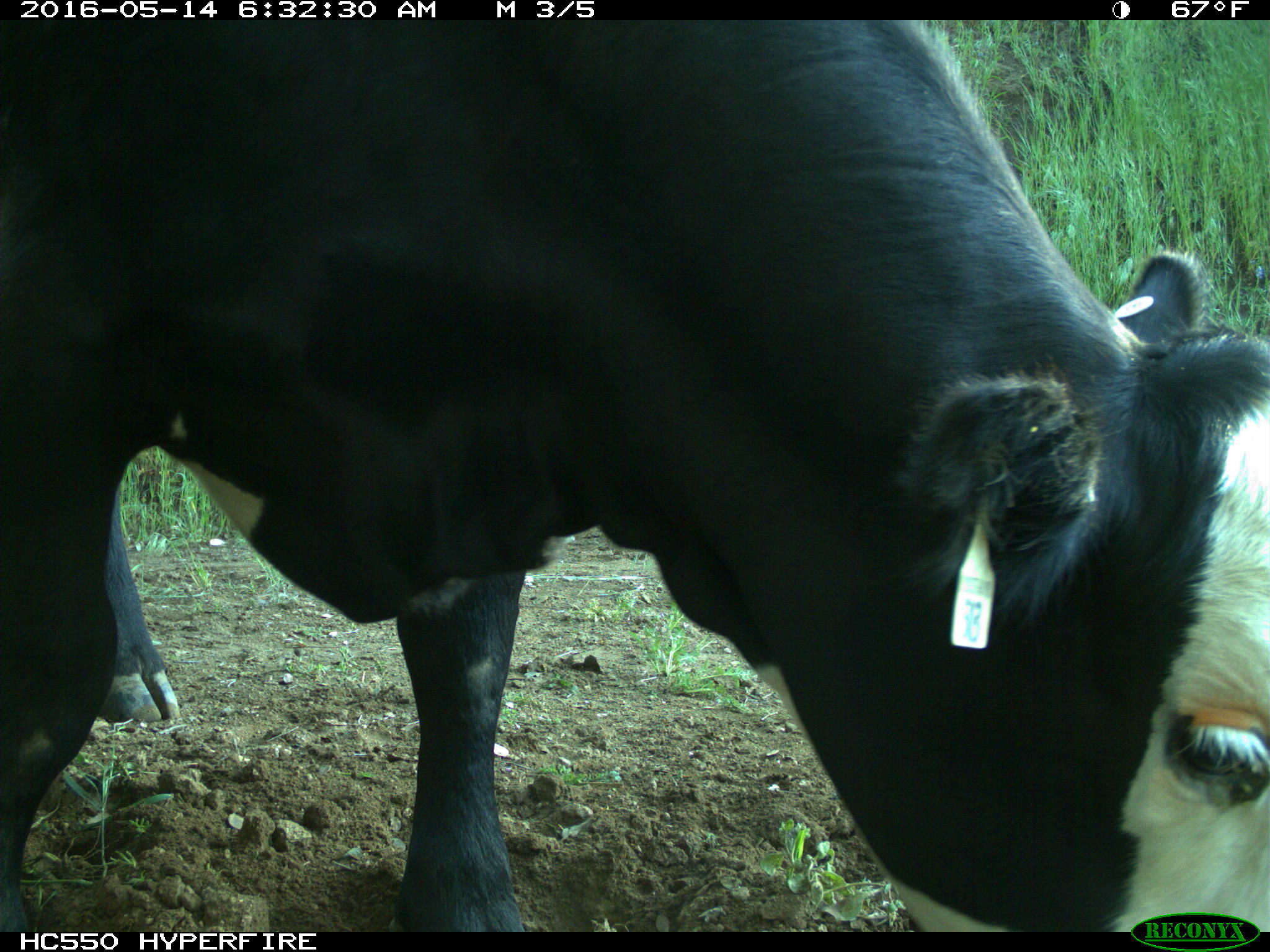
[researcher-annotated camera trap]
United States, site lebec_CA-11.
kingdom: Animalia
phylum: Chordata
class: Mammalia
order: Artiodactyla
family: Bovidae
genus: Bos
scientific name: Bos taurus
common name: domestic cow